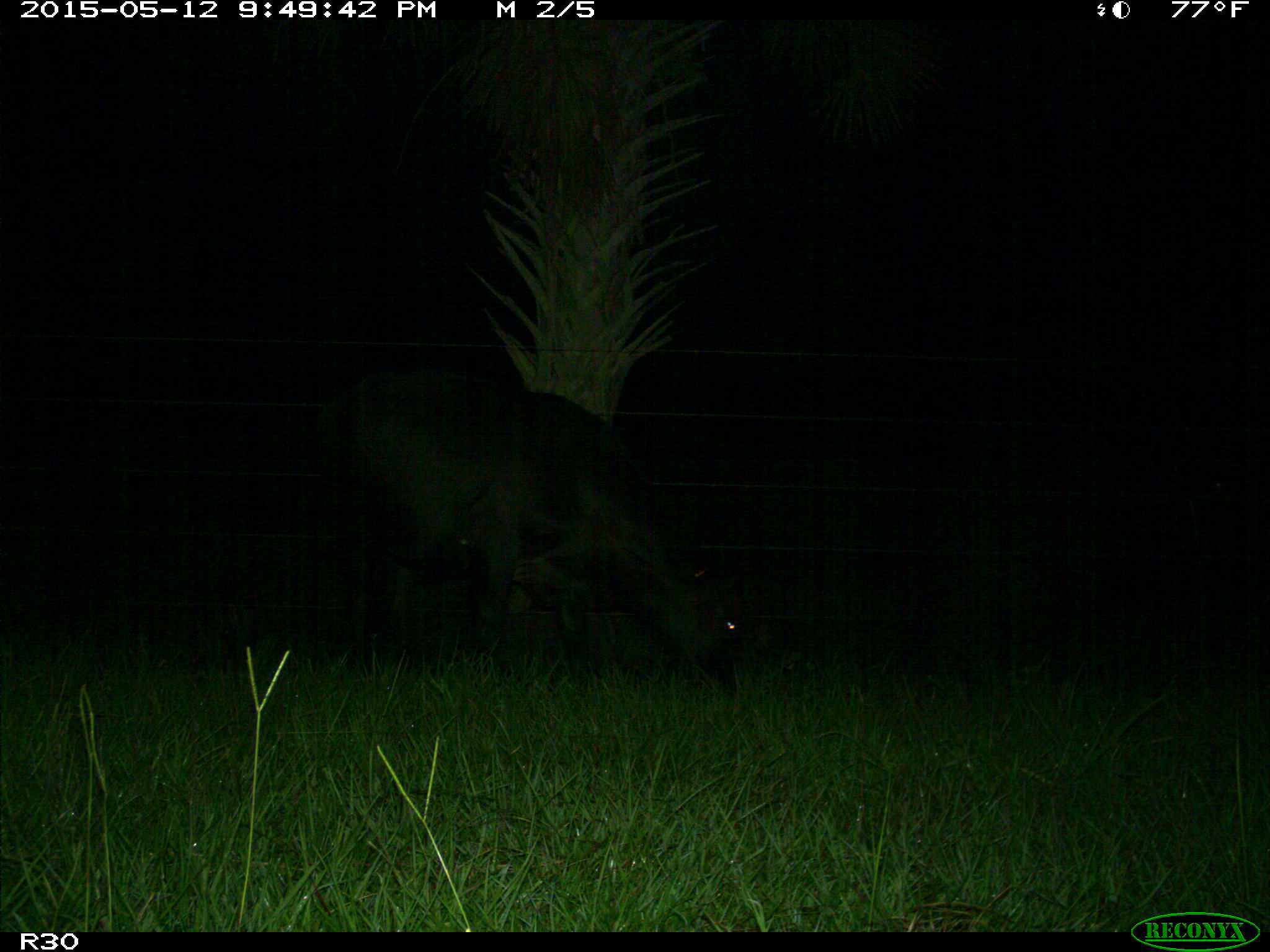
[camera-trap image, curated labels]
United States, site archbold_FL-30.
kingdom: Animalia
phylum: Chordata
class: Mammalia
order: Artiodactyla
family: Bovidae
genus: Bos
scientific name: Bos taurus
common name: domestic cow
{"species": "Bos taurus (domestic cow)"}